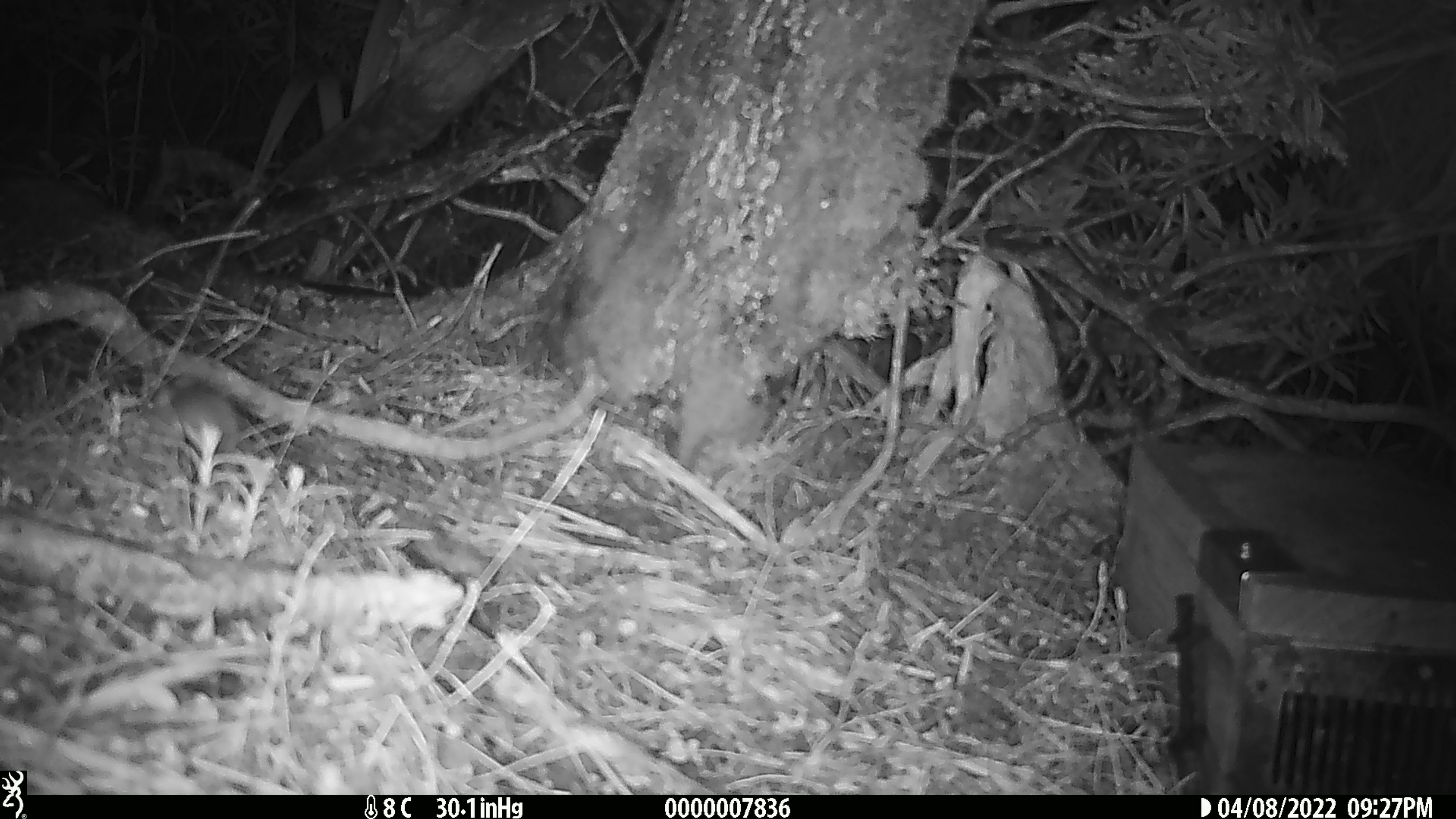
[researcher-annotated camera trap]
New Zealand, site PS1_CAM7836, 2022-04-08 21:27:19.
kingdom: Animalia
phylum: Chordata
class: Mammalia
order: Rodentia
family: Muridae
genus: Mus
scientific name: Mus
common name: mouse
Mouse (Mus).